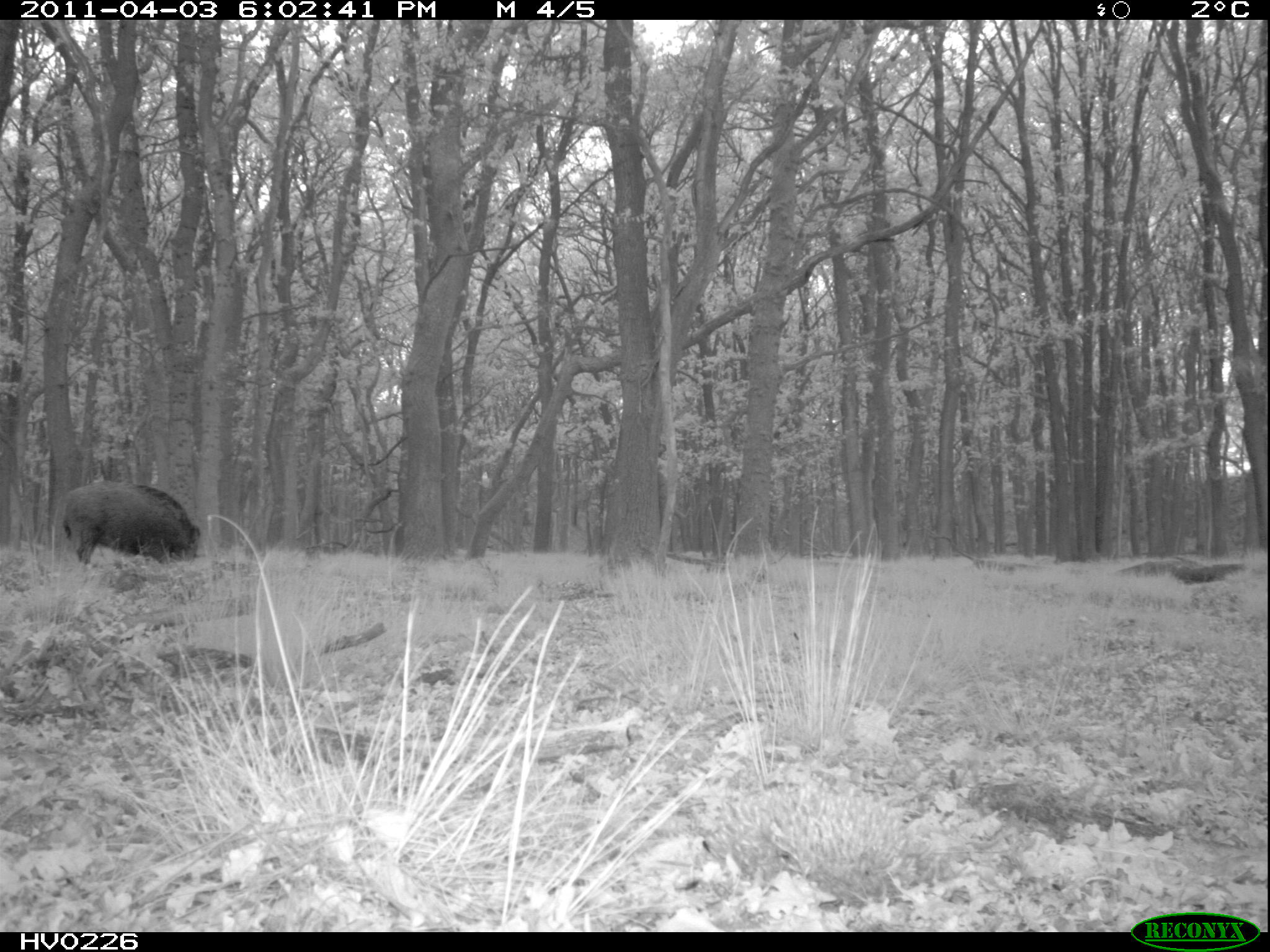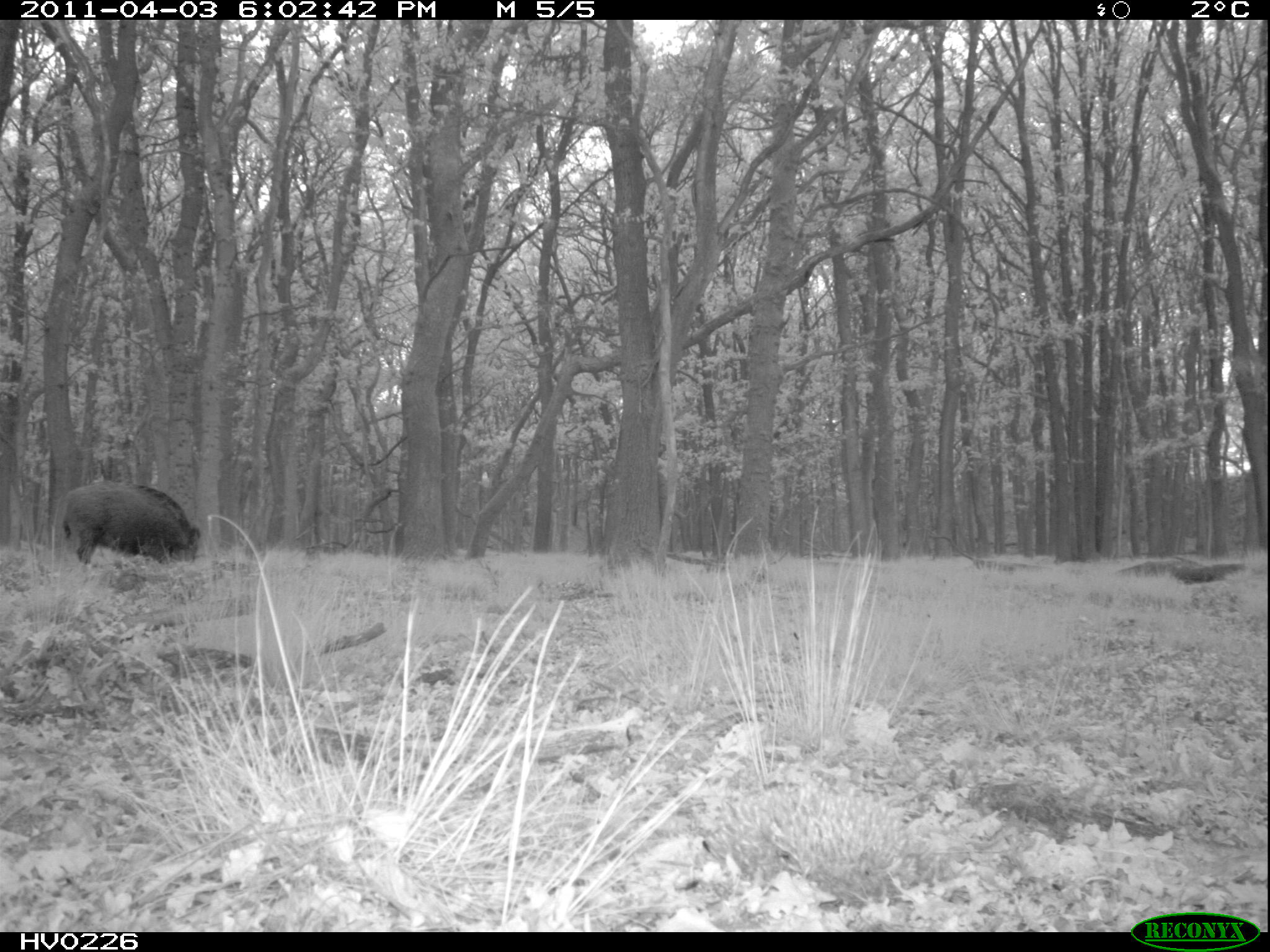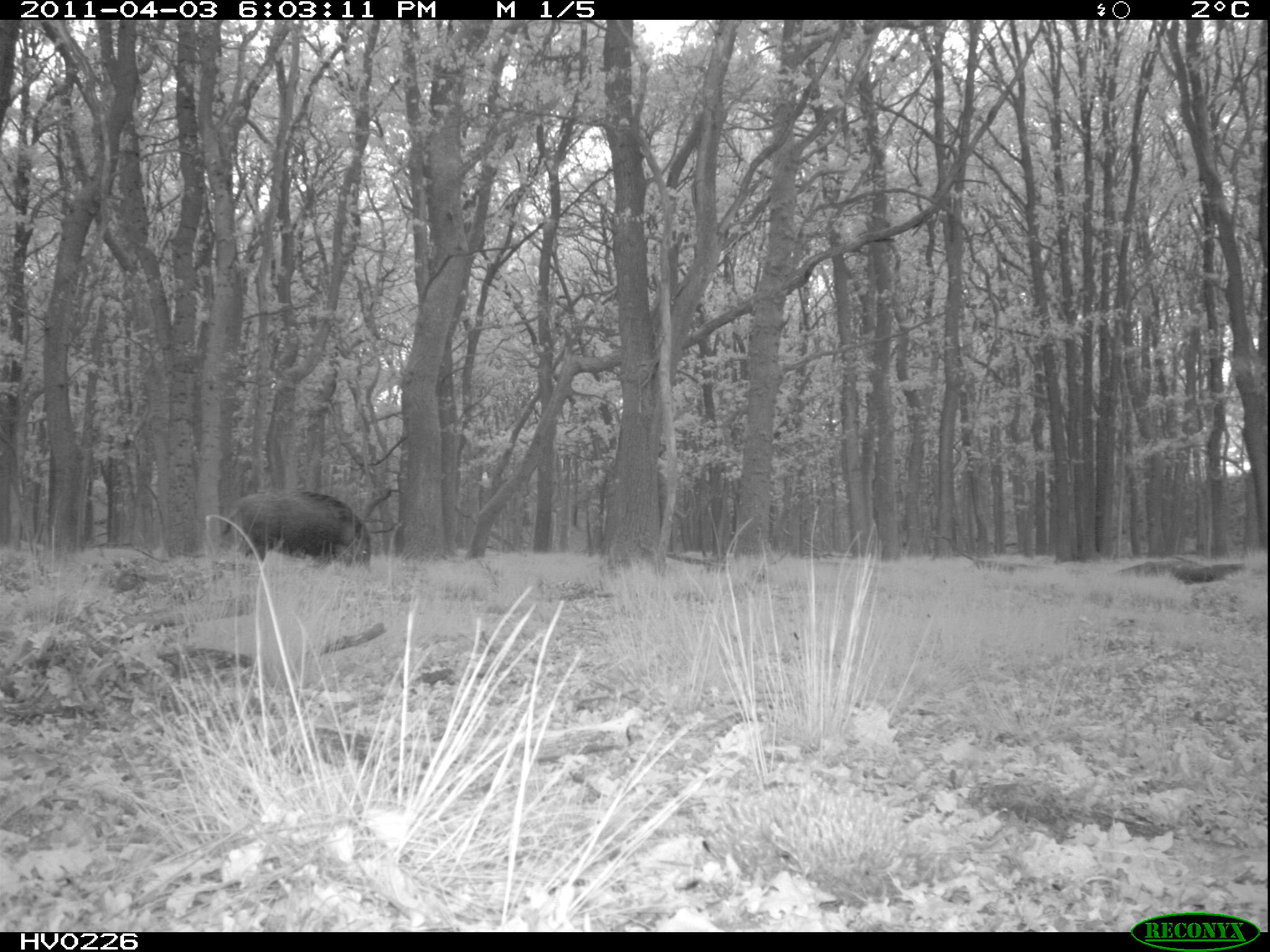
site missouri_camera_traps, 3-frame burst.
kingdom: Animalia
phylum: Chordata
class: Mammalia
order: Artiodactyla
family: Suidae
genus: Sus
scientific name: Sus scrofa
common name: wild boar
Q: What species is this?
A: Wild boar (Sus scrofa).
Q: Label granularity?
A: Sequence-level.